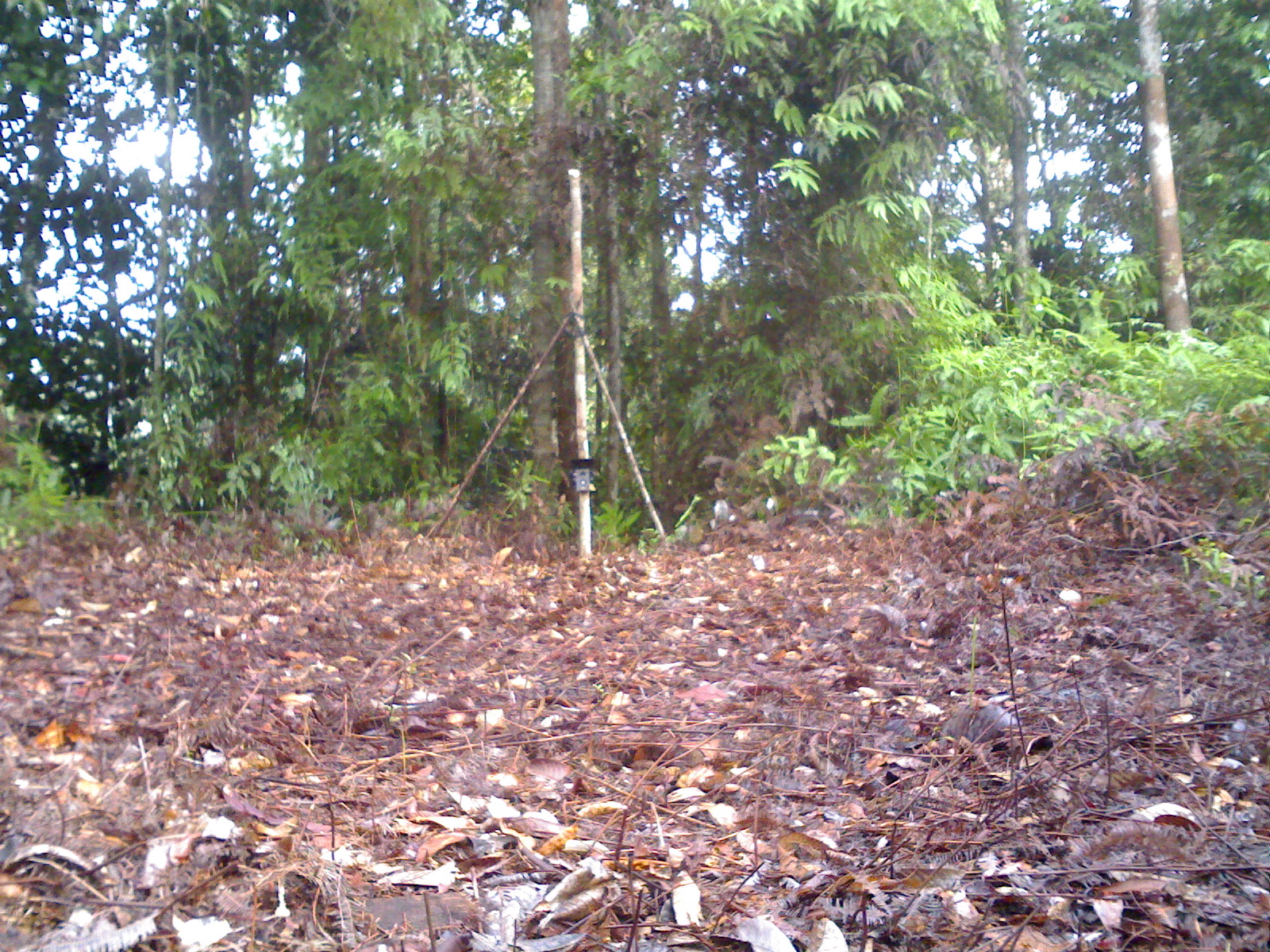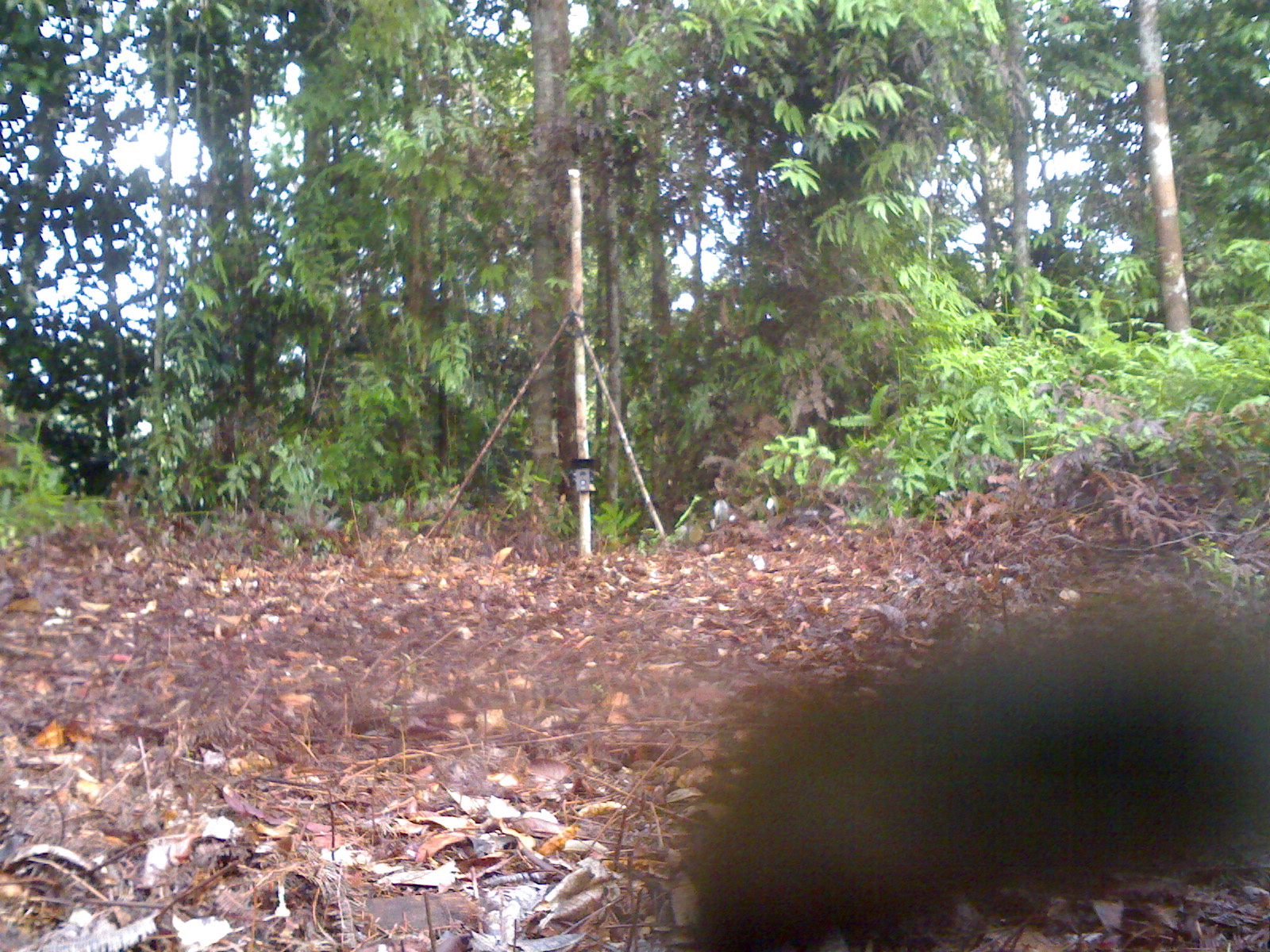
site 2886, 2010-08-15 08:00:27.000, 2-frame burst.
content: unidentified animal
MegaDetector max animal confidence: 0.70